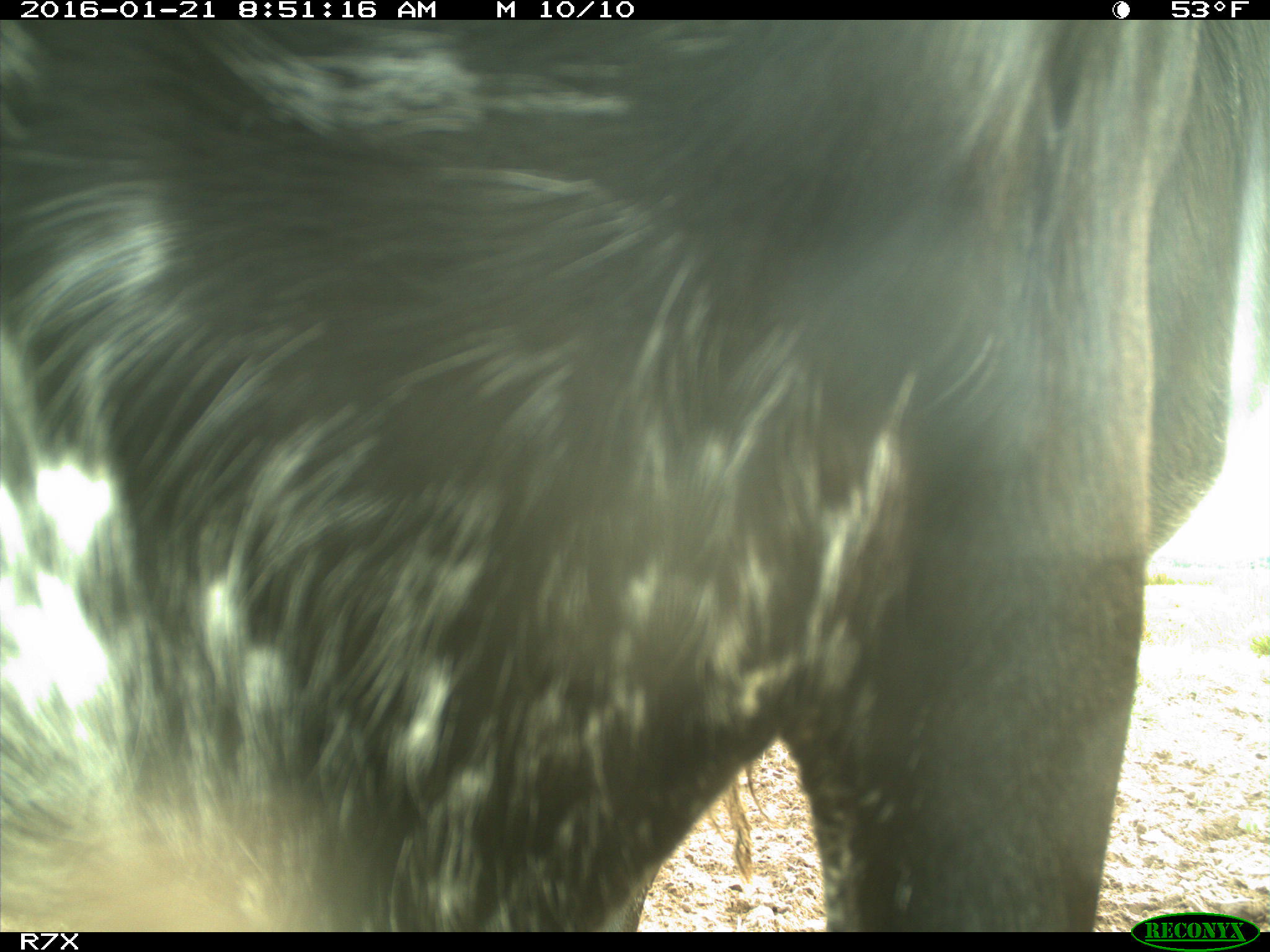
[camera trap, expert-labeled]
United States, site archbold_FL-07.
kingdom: Animalia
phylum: Chordata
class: Mammalia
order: Artiodactyla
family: Bovidae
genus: Bos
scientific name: Bos taurus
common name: domestic cow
Bos taurus (domestic cow).